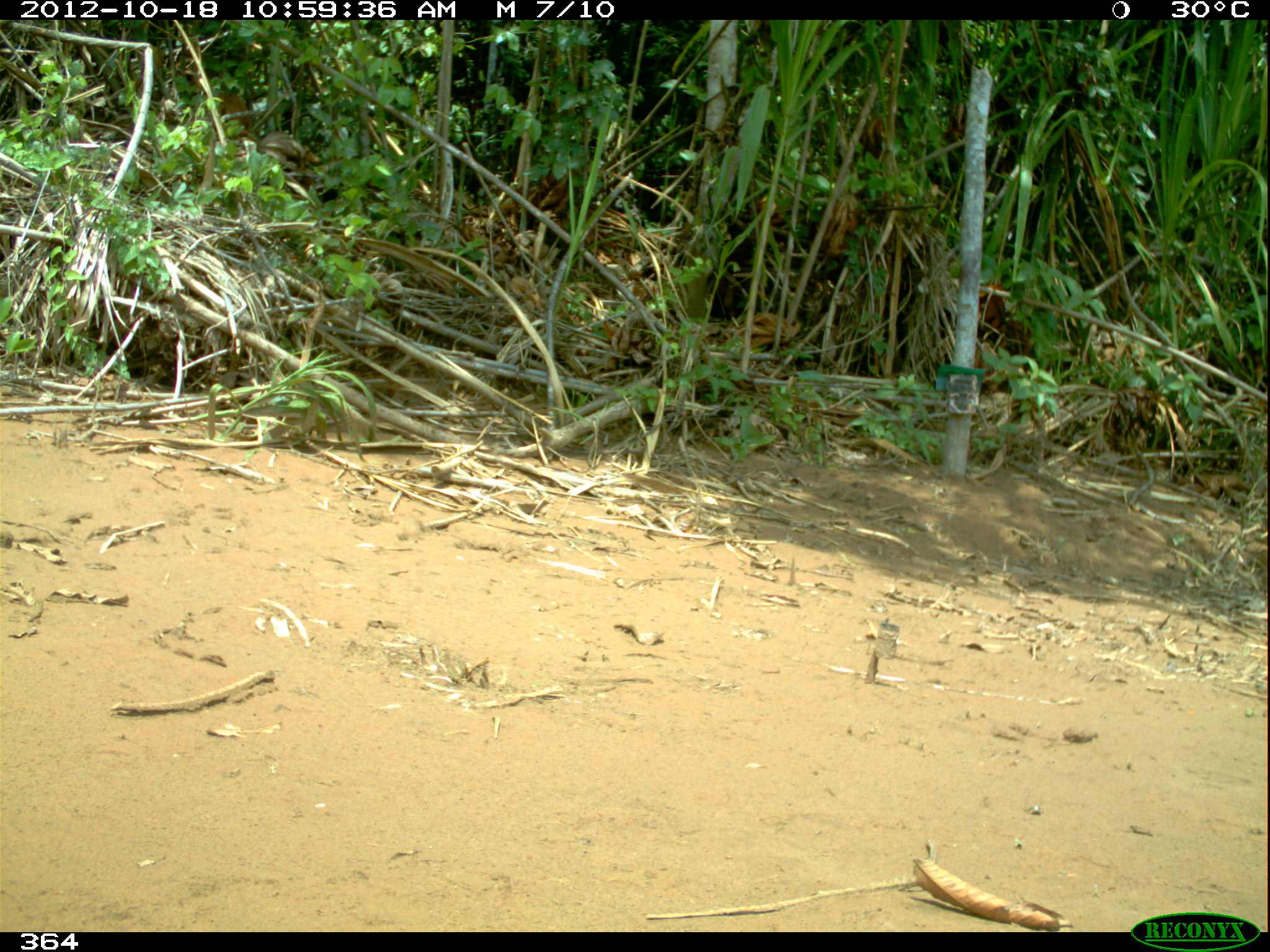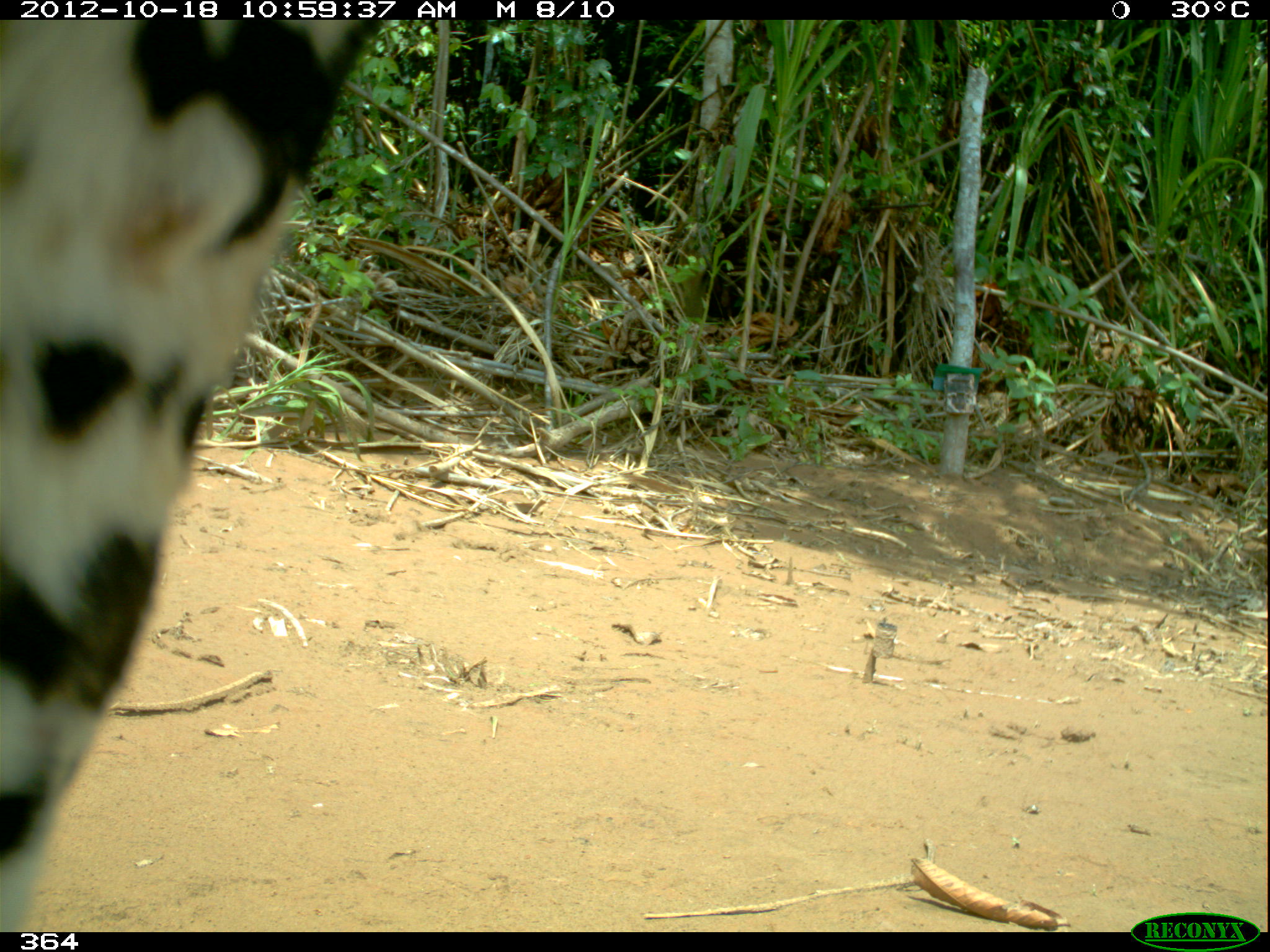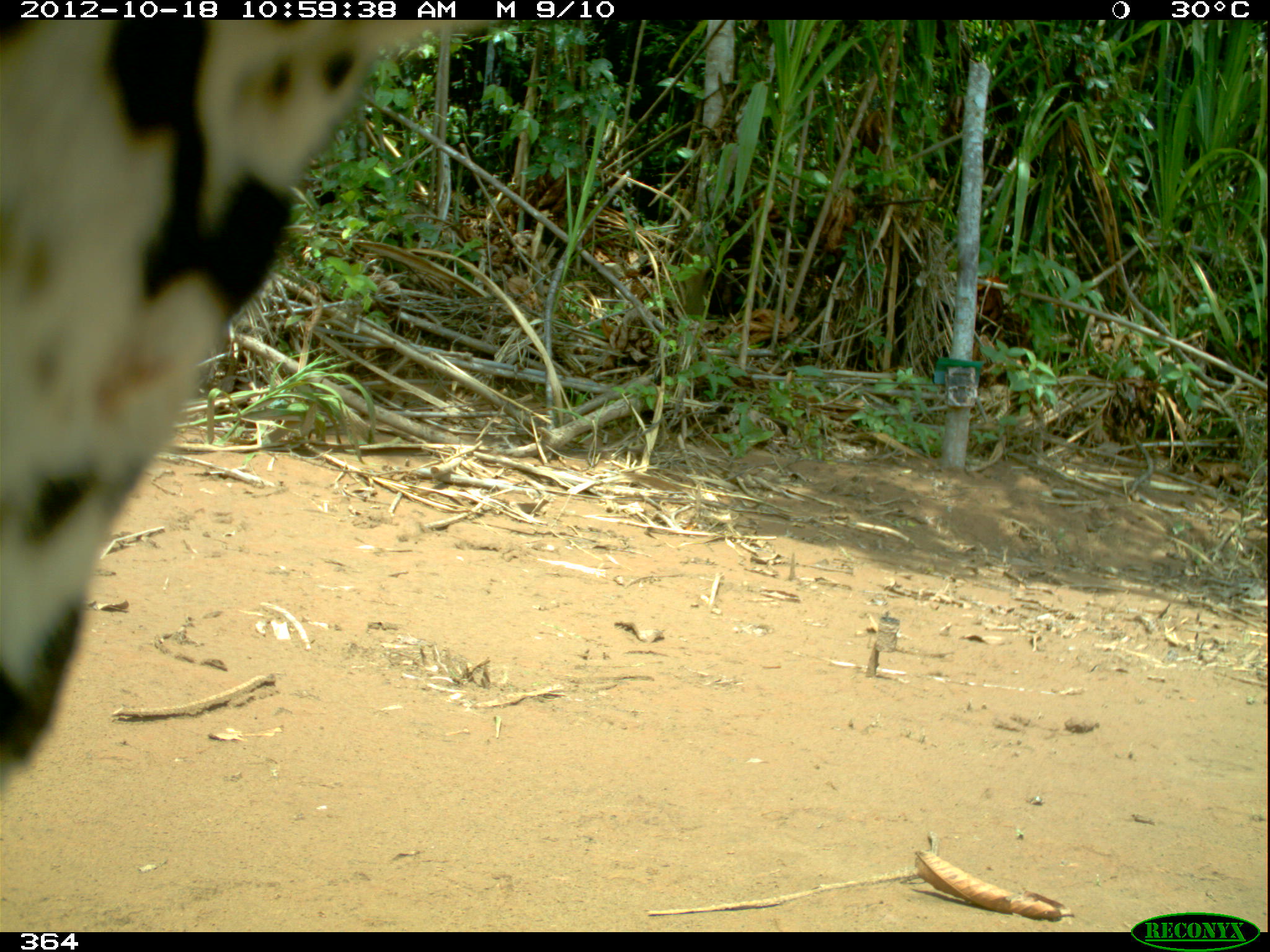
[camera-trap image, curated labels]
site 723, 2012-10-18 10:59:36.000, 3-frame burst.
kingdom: Animalia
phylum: Chordata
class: Mammalia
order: Carnivora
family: Felidae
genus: Panthera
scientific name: Panthera onca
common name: jaguar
Panthera onca (jaguar).